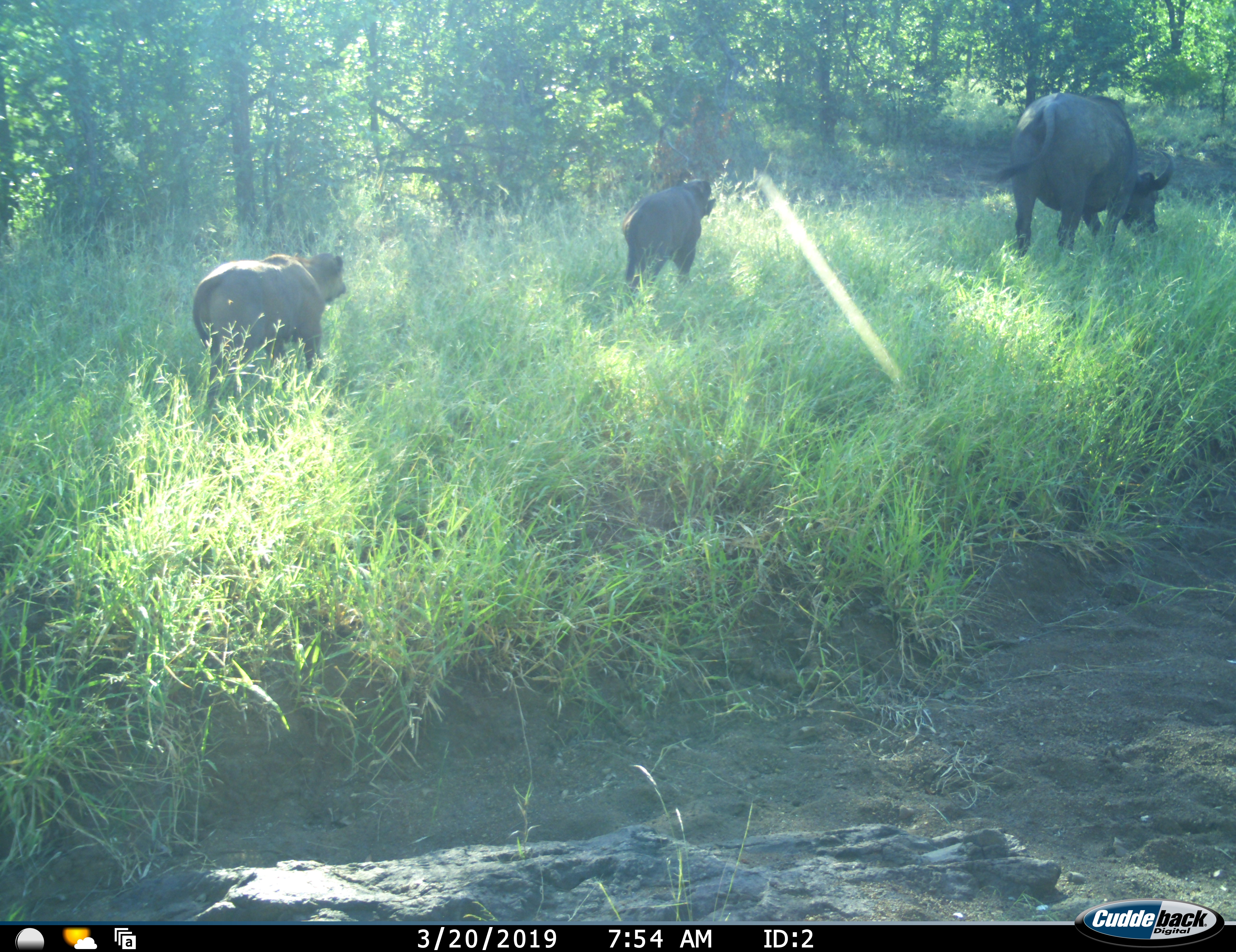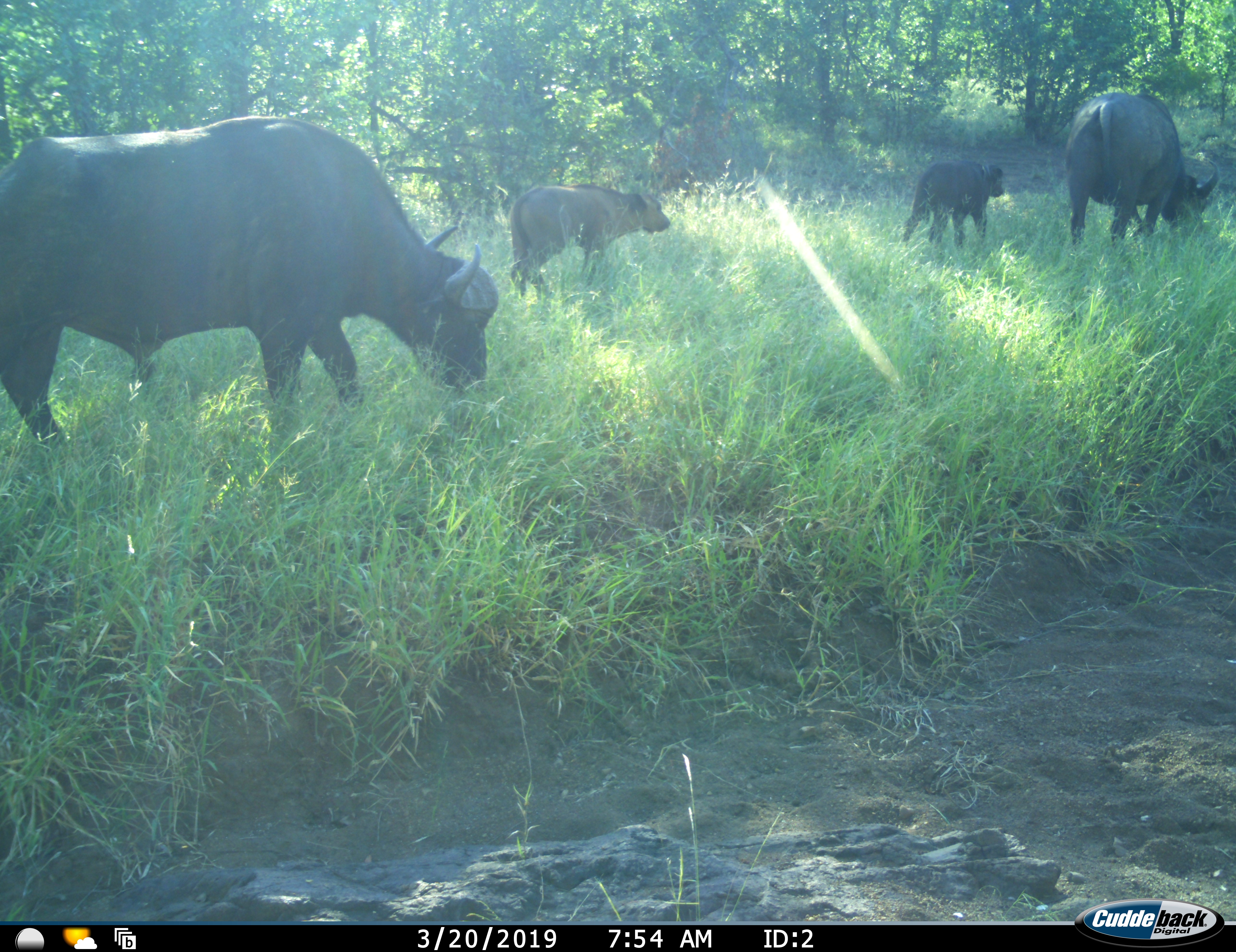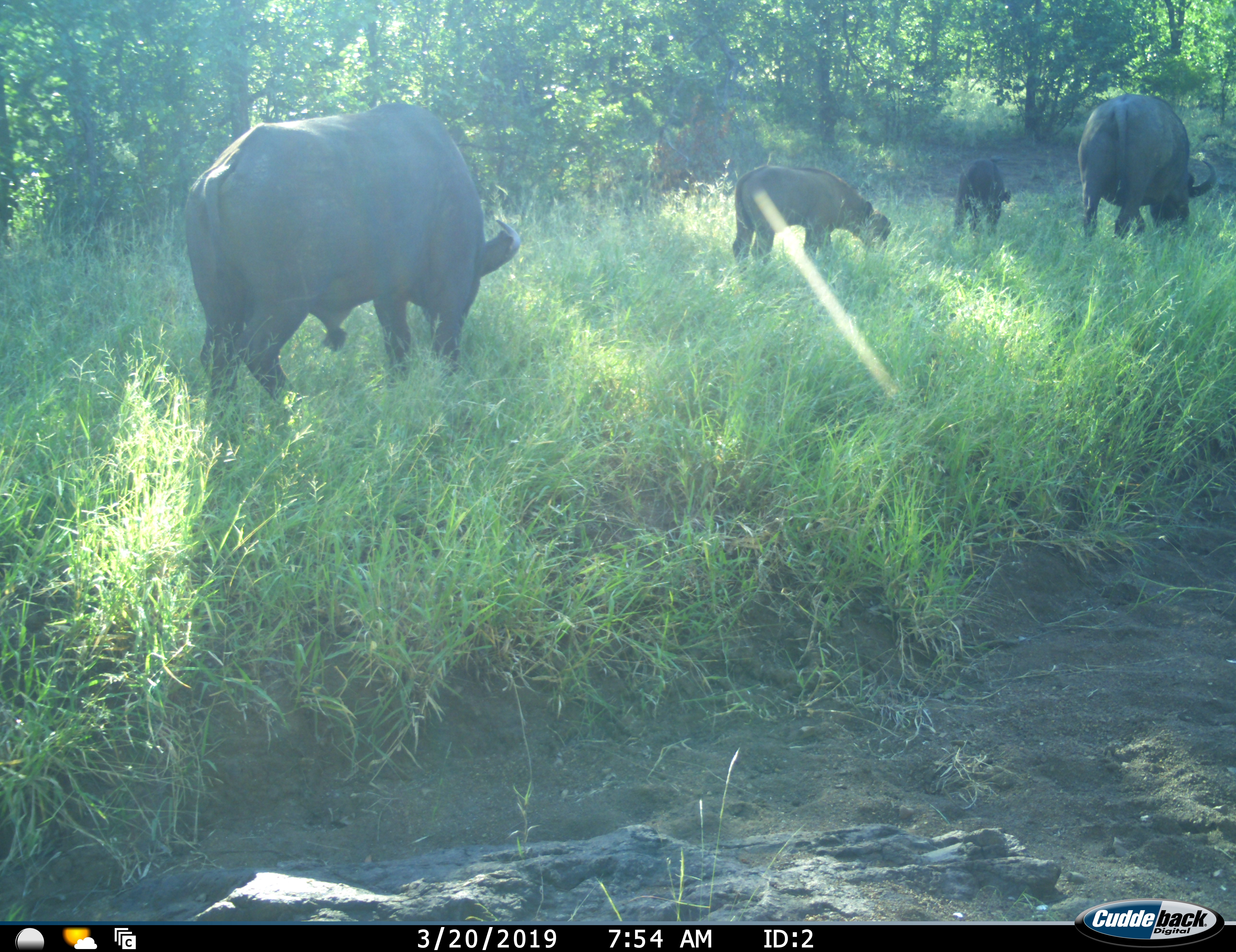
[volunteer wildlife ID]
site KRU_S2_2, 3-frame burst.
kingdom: Animalia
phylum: Chordata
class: Mammalia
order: Artiodactyla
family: Bovidae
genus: Syncerus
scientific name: Syncerus caffer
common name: african buffalo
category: buffalo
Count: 3.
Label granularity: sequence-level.